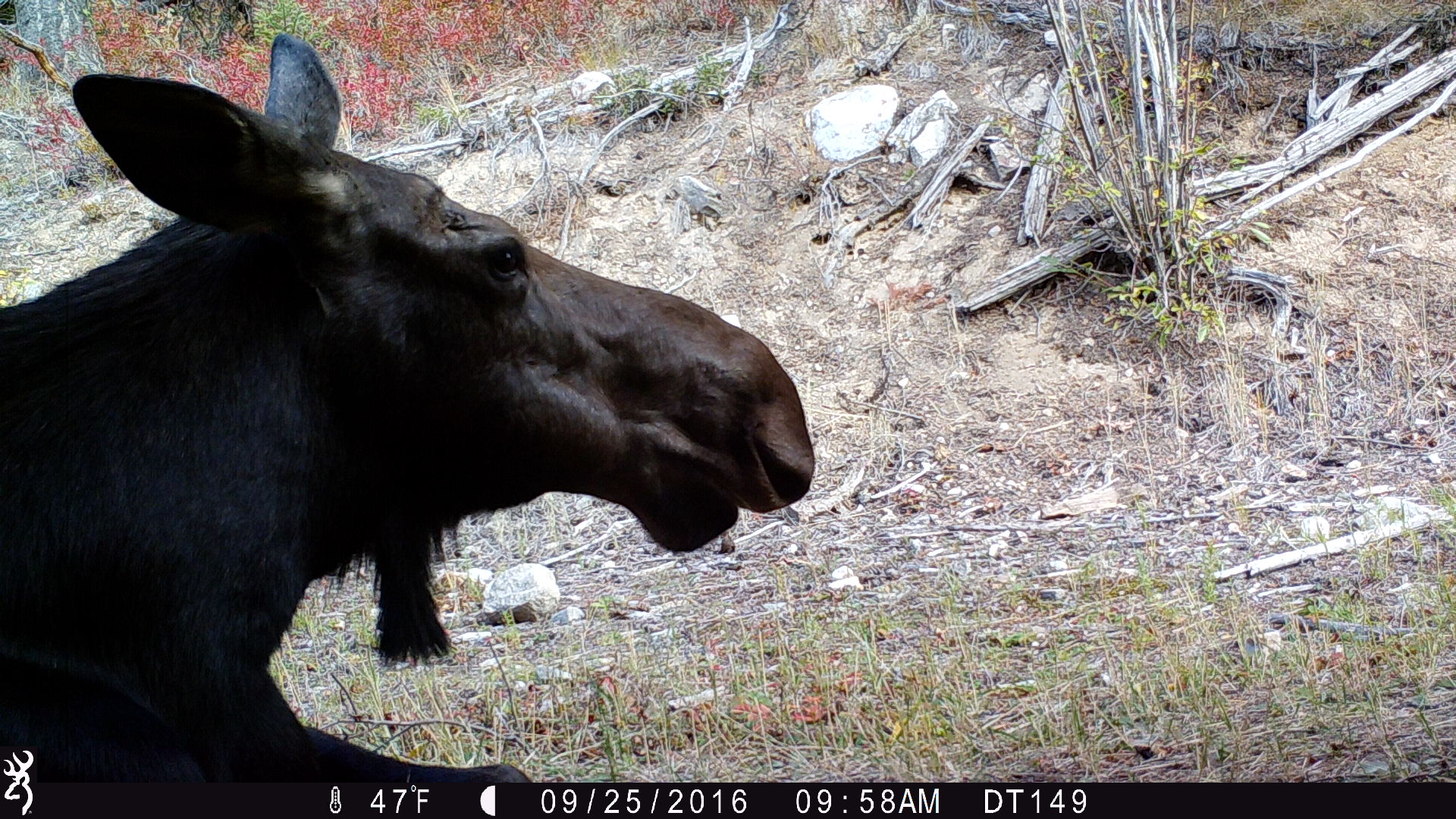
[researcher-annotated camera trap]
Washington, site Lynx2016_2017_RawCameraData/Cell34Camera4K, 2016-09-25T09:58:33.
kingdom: Animalia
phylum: Chordata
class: Mammalia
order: Artiodactyla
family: Cervidae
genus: Alces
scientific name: Alces alces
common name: moose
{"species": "Alces alces (moose)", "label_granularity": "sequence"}